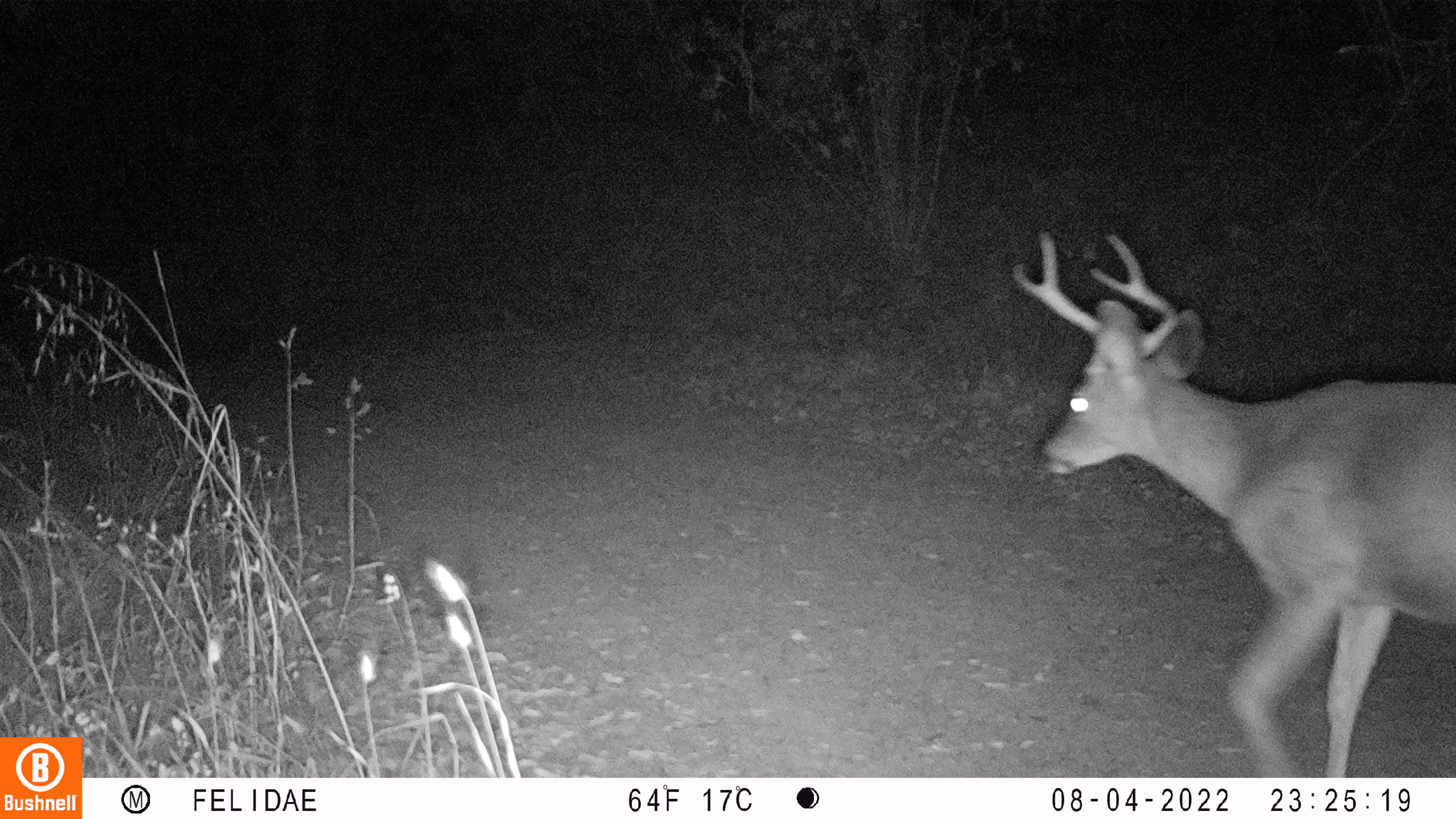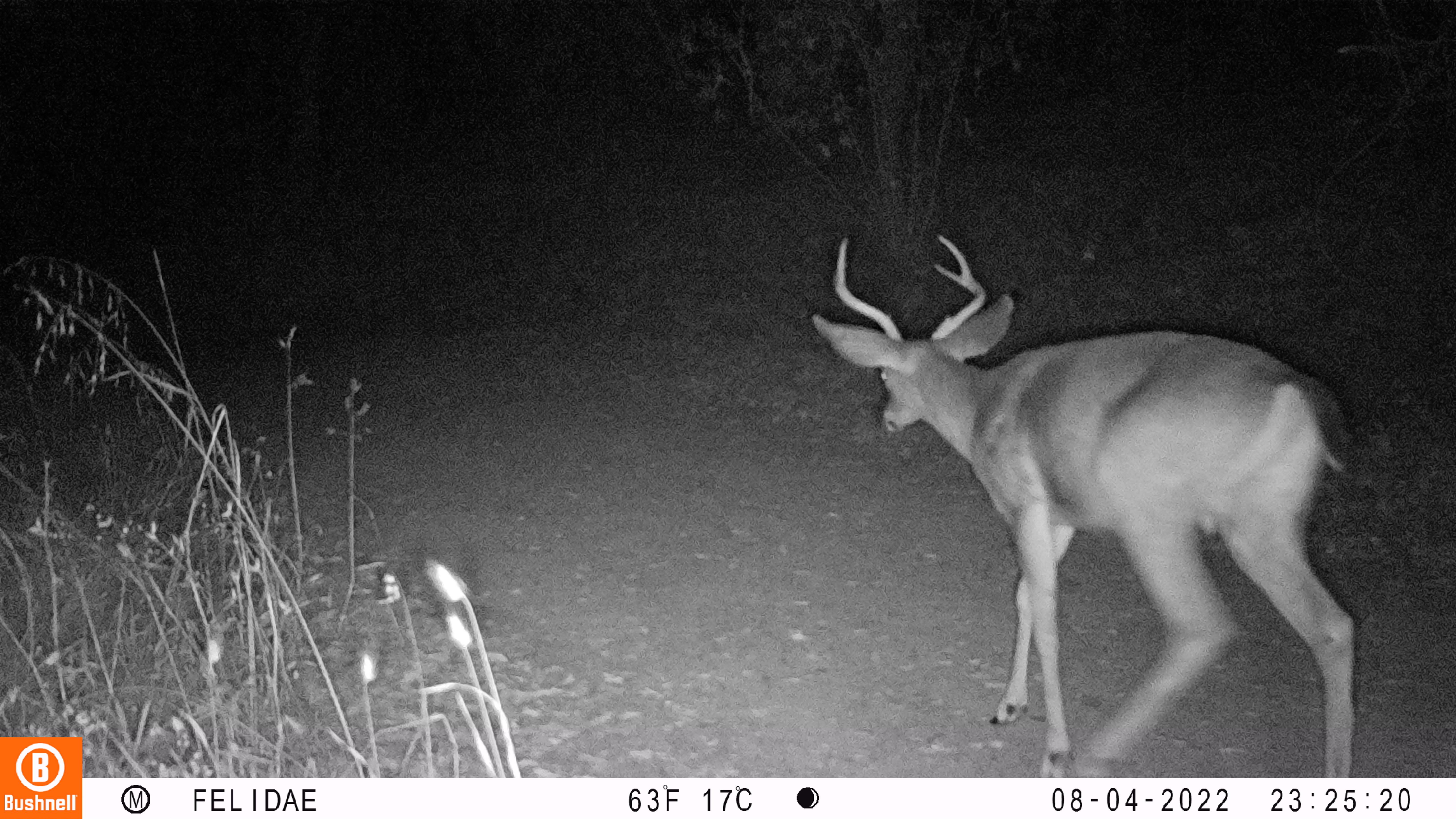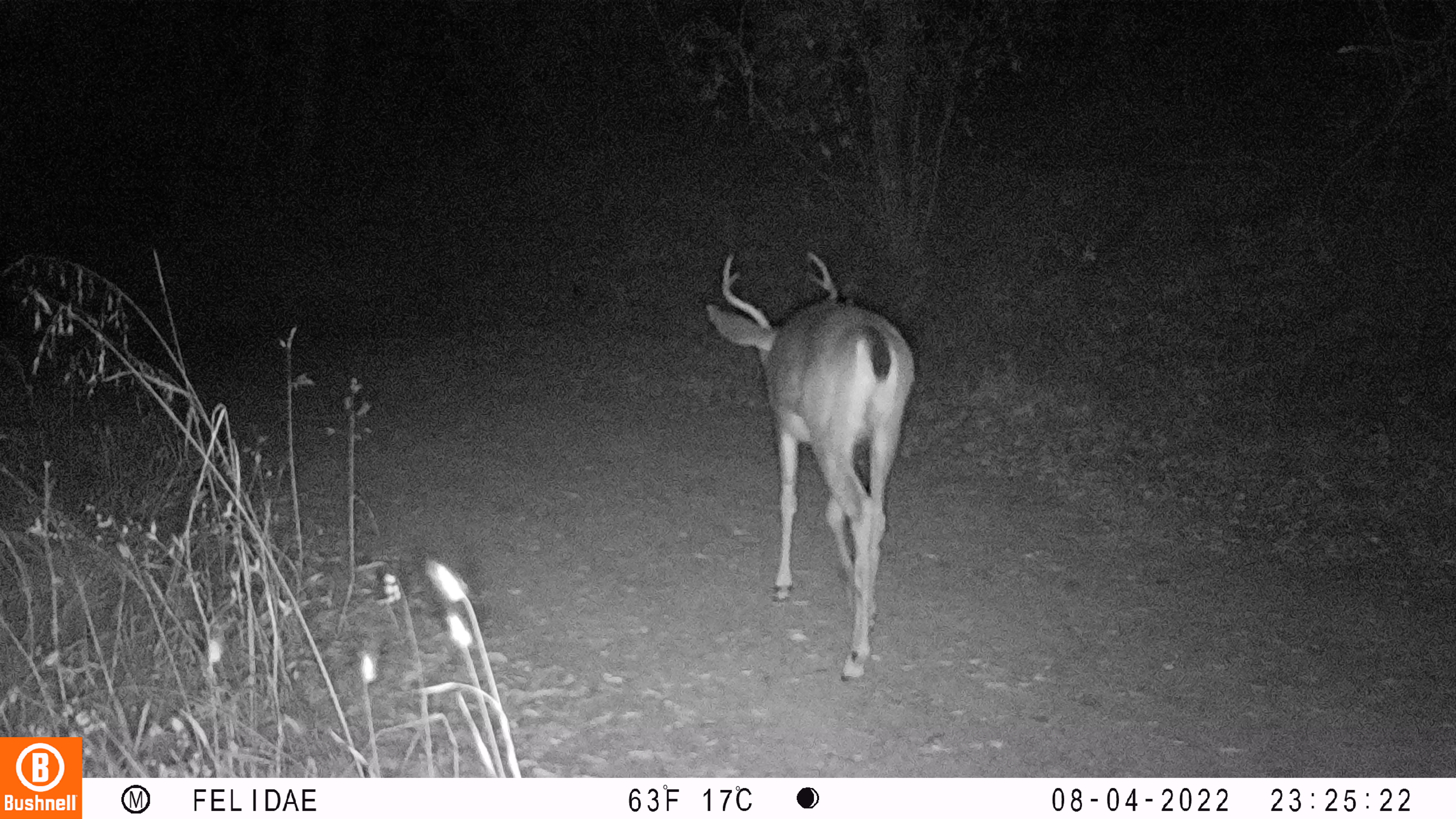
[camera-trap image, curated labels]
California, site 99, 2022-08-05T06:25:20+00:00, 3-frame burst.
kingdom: Animalia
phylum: Chordata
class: Mammalia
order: Artiodactyla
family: Cervidae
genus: Odocoileus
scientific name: Odocoileus hemionus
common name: mule deer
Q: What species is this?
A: Mule deer (Odocoileus hemionus).